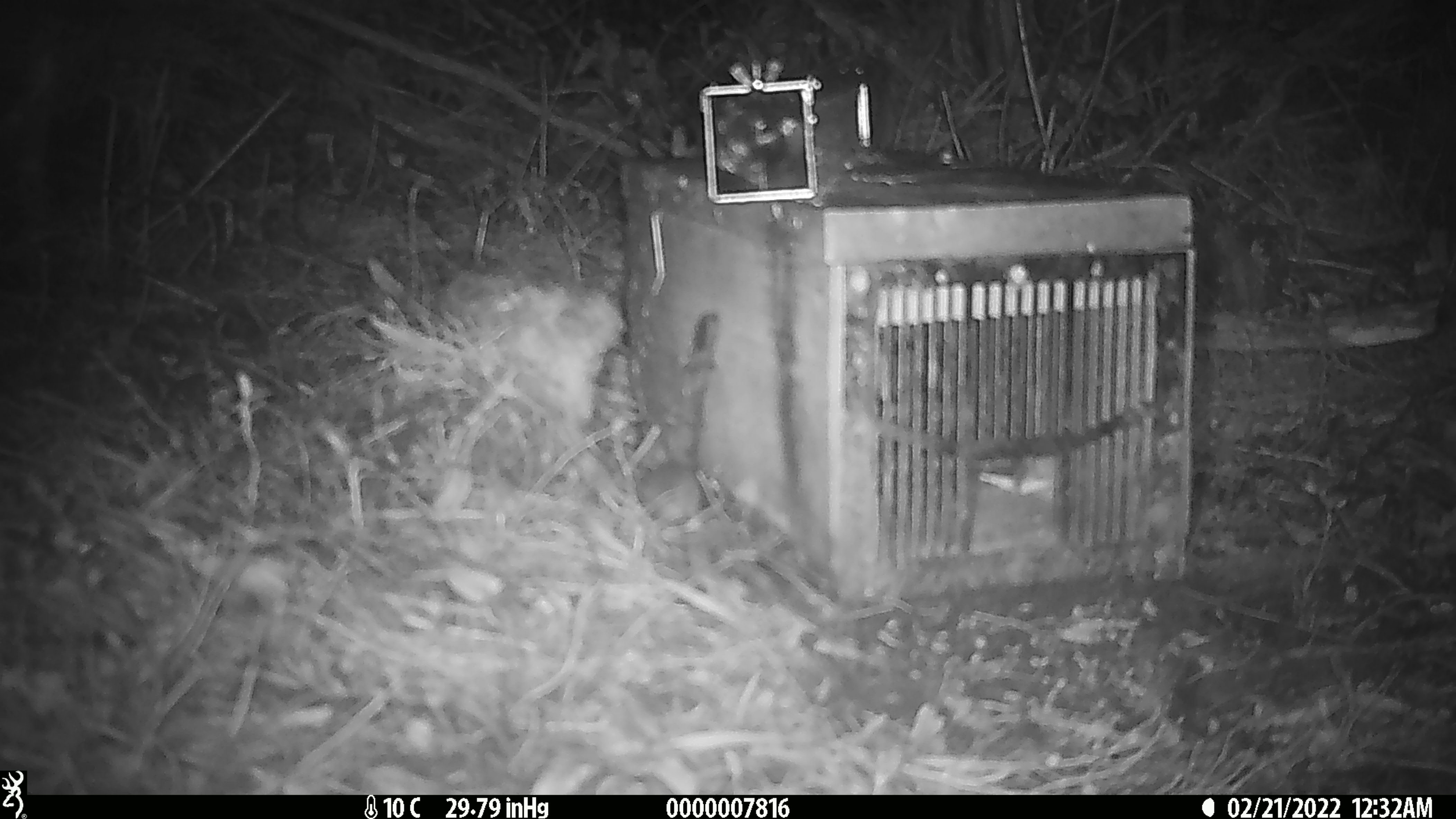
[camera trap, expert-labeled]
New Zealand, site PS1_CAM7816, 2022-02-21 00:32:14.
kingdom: Animalia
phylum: Chordata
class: Mammalia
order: Rodentia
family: Muridae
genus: Mus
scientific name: Mus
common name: mouse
Mouse (Mus).